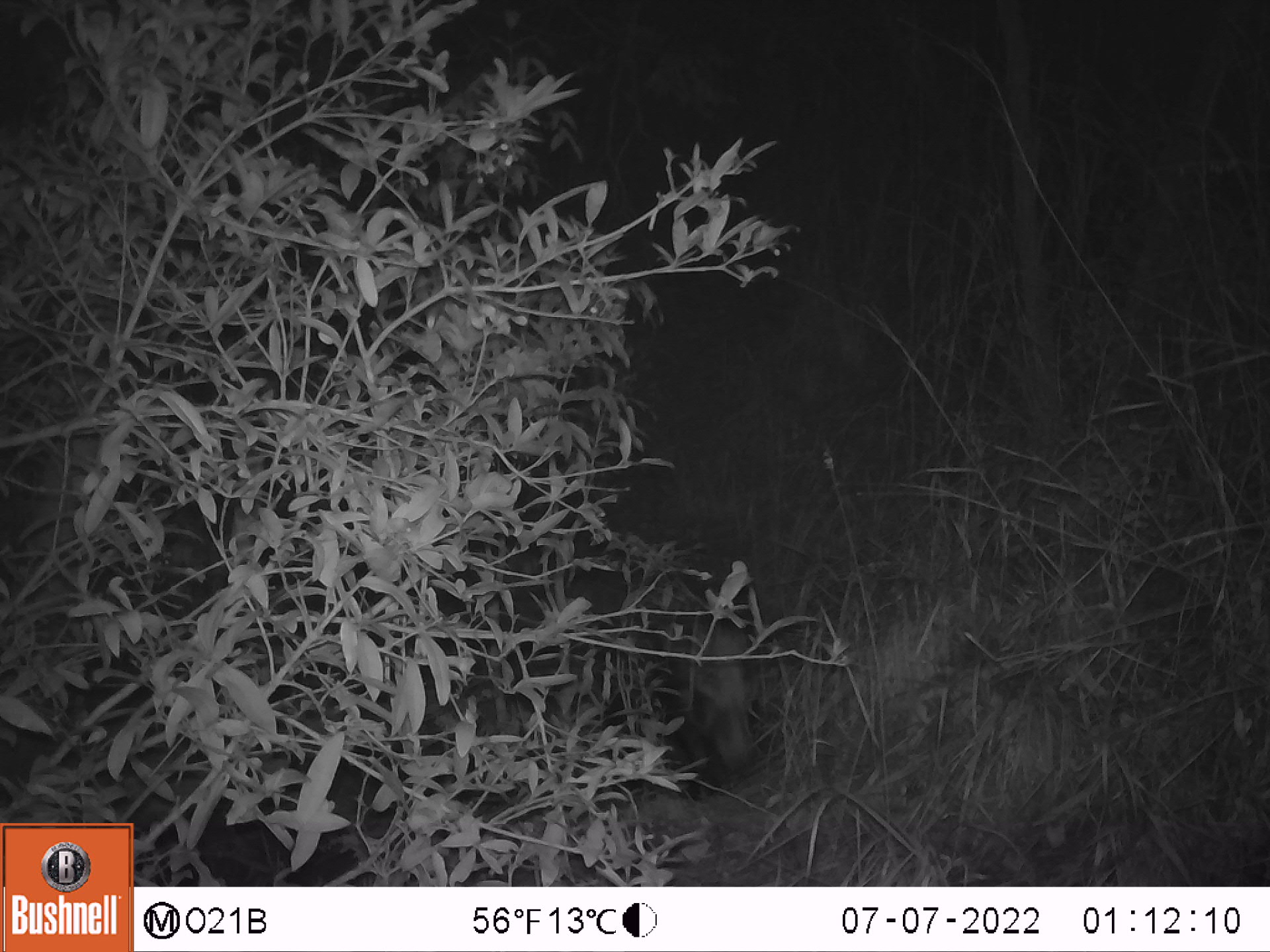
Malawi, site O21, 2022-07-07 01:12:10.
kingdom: Animalia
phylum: Chordata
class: Mammalia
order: Artiodactyla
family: Suidae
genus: Potamochoerus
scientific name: Potamochoerus larvatus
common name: bushpig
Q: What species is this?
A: Bushpig (Potamochoerus larvatus).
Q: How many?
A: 1.